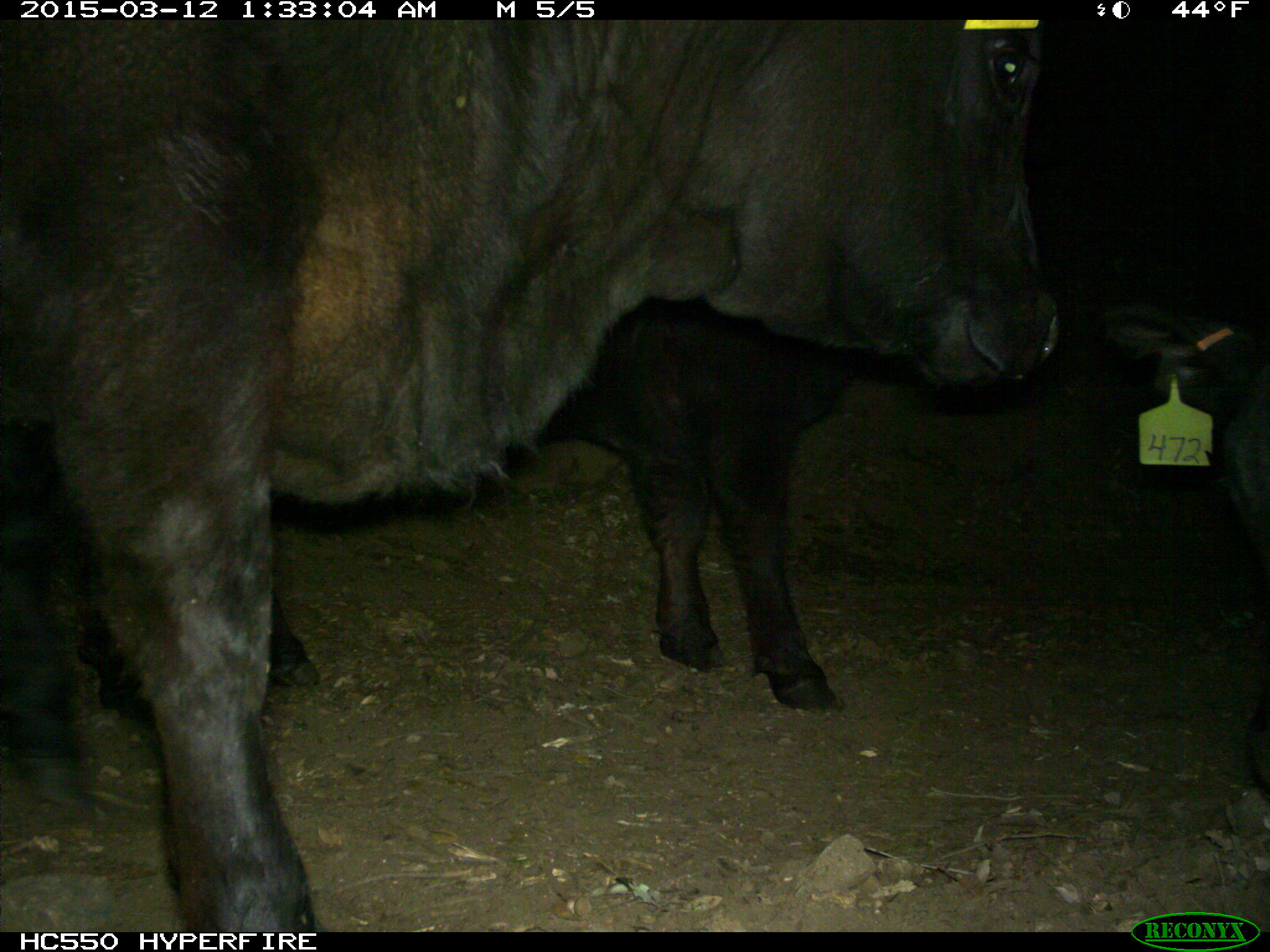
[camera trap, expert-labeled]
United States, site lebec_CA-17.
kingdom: Animalia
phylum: Chordata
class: Mammalia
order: Artiodactyla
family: Bovidae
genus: Bos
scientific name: Bos taurus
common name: domestic cow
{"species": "Bos taurus (domestic cow)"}